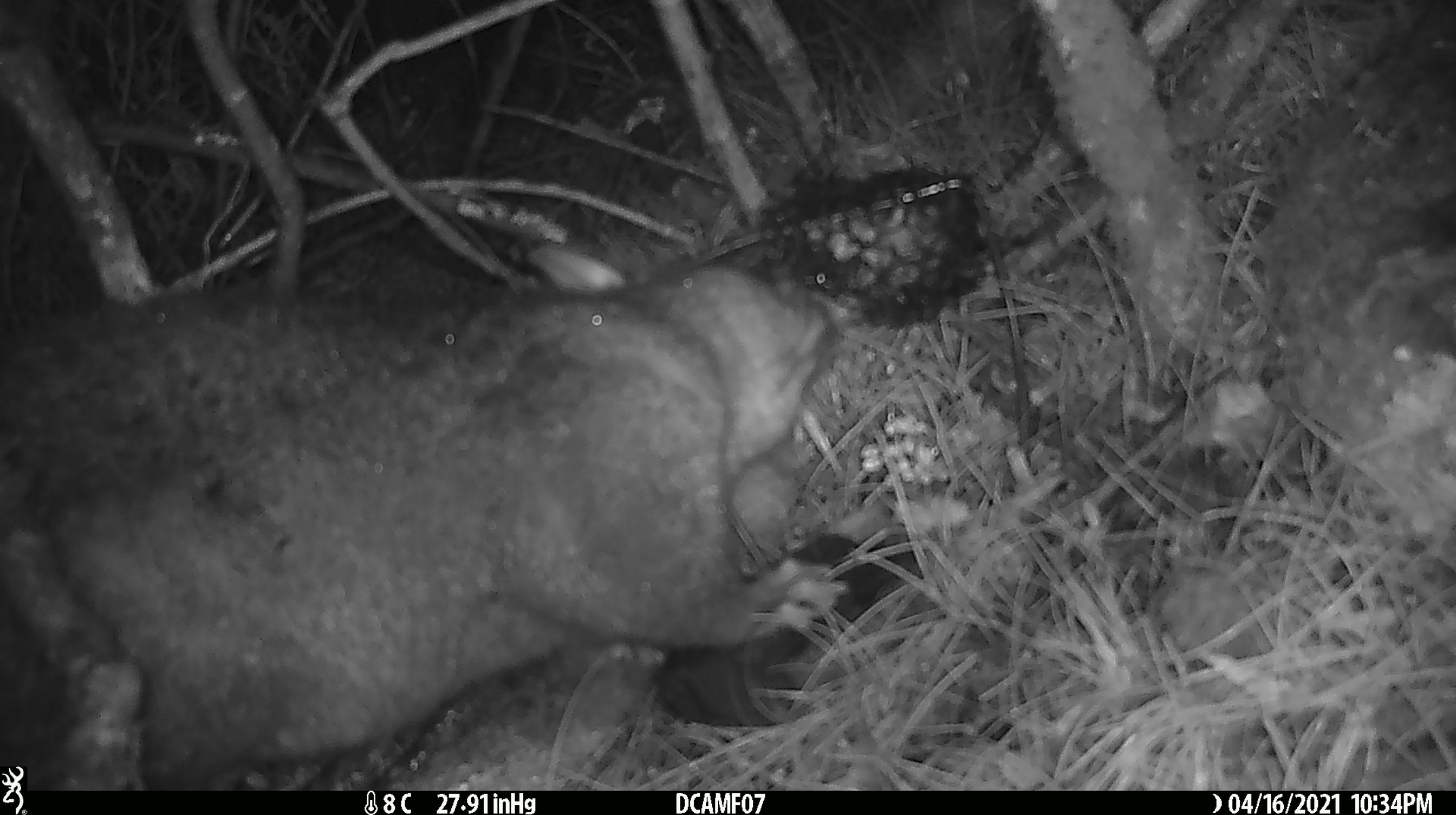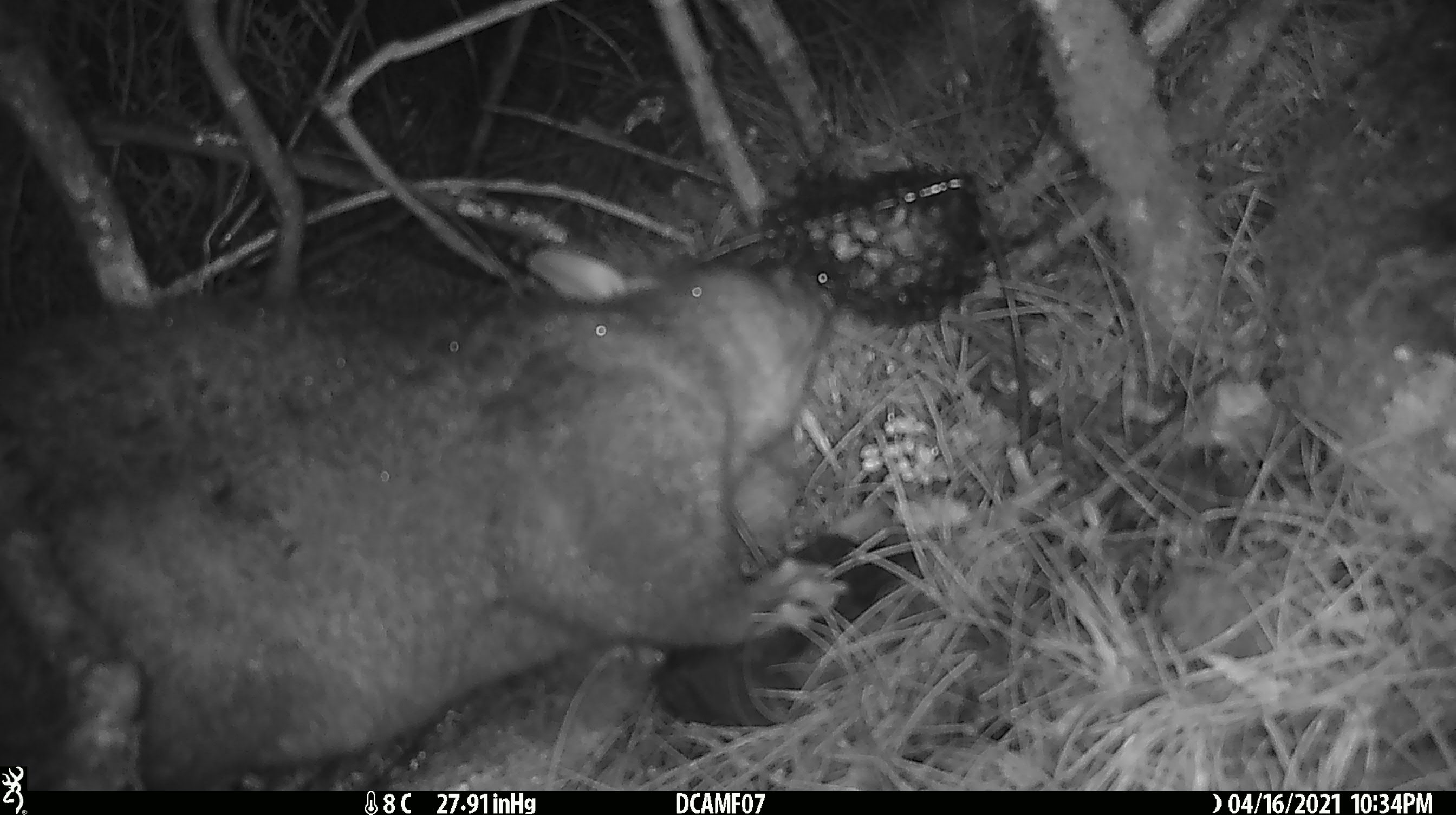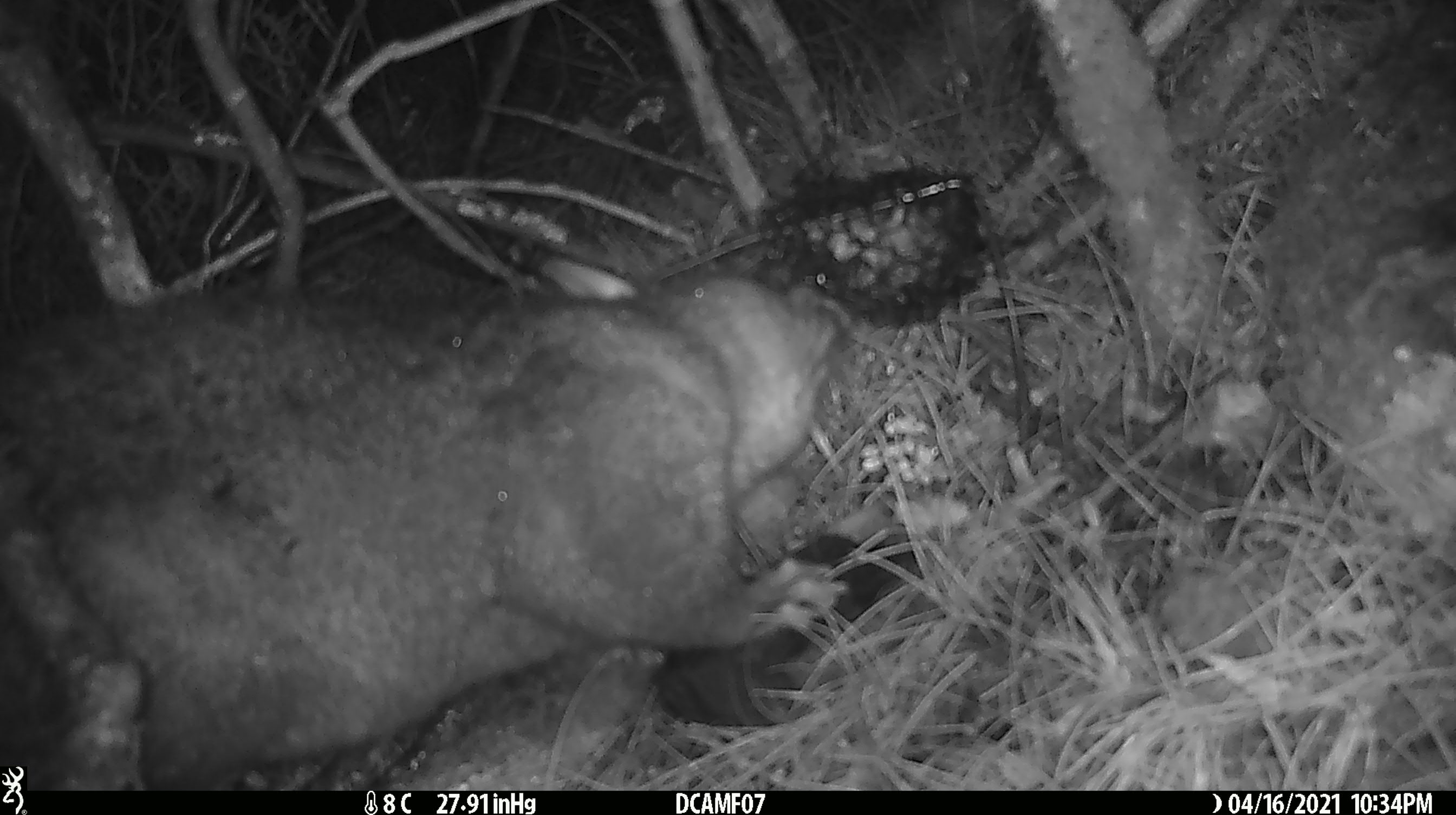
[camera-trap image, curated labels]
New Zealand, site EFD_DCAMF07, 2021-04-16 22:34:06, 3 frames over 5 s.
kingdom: Animalia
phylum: Chordata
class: Mammalia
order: Diprotodontia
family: Phalangeridae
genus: Trichosurus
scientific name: Trichosurus vulpecula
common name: common brushtail possum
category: possum